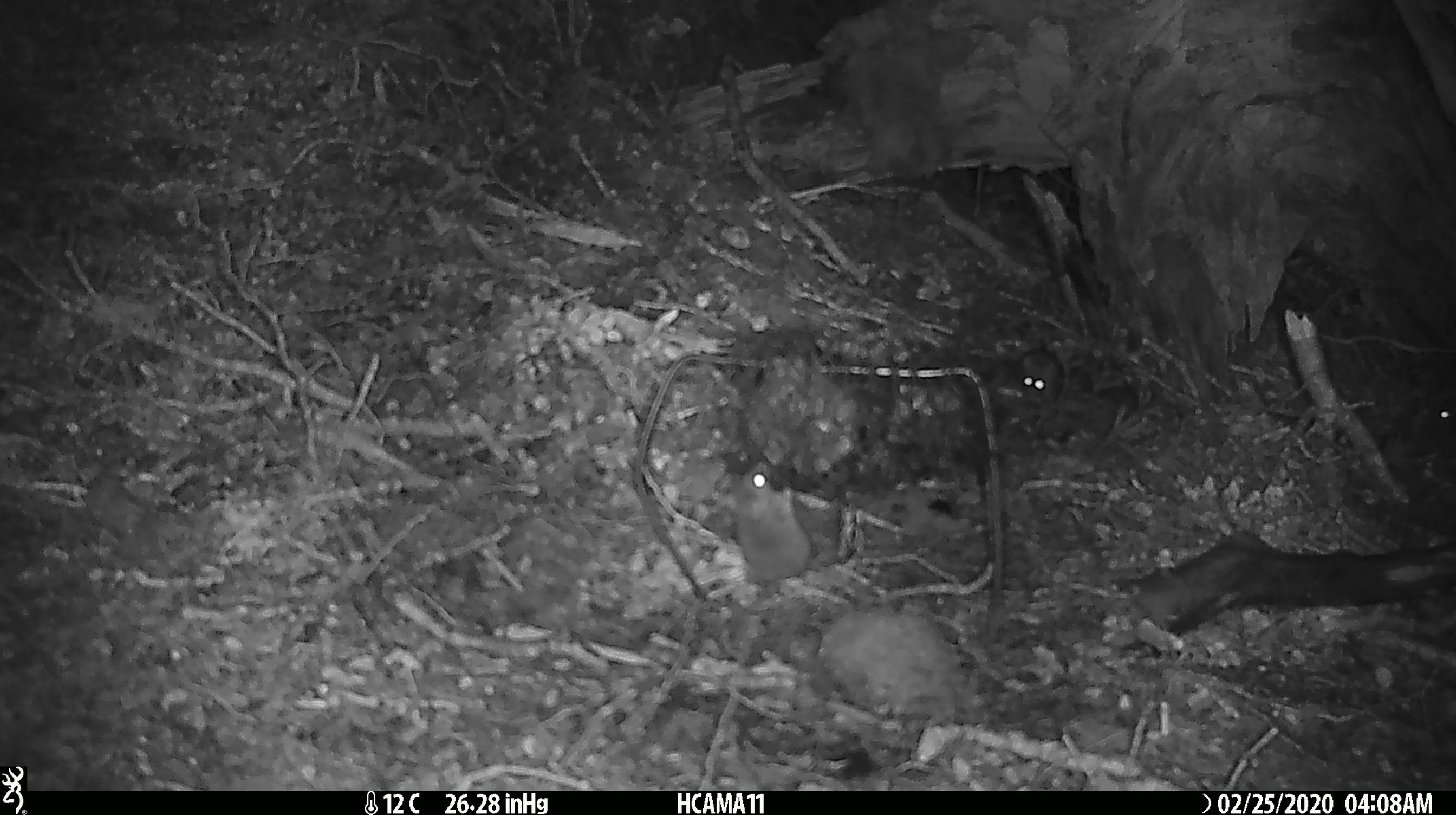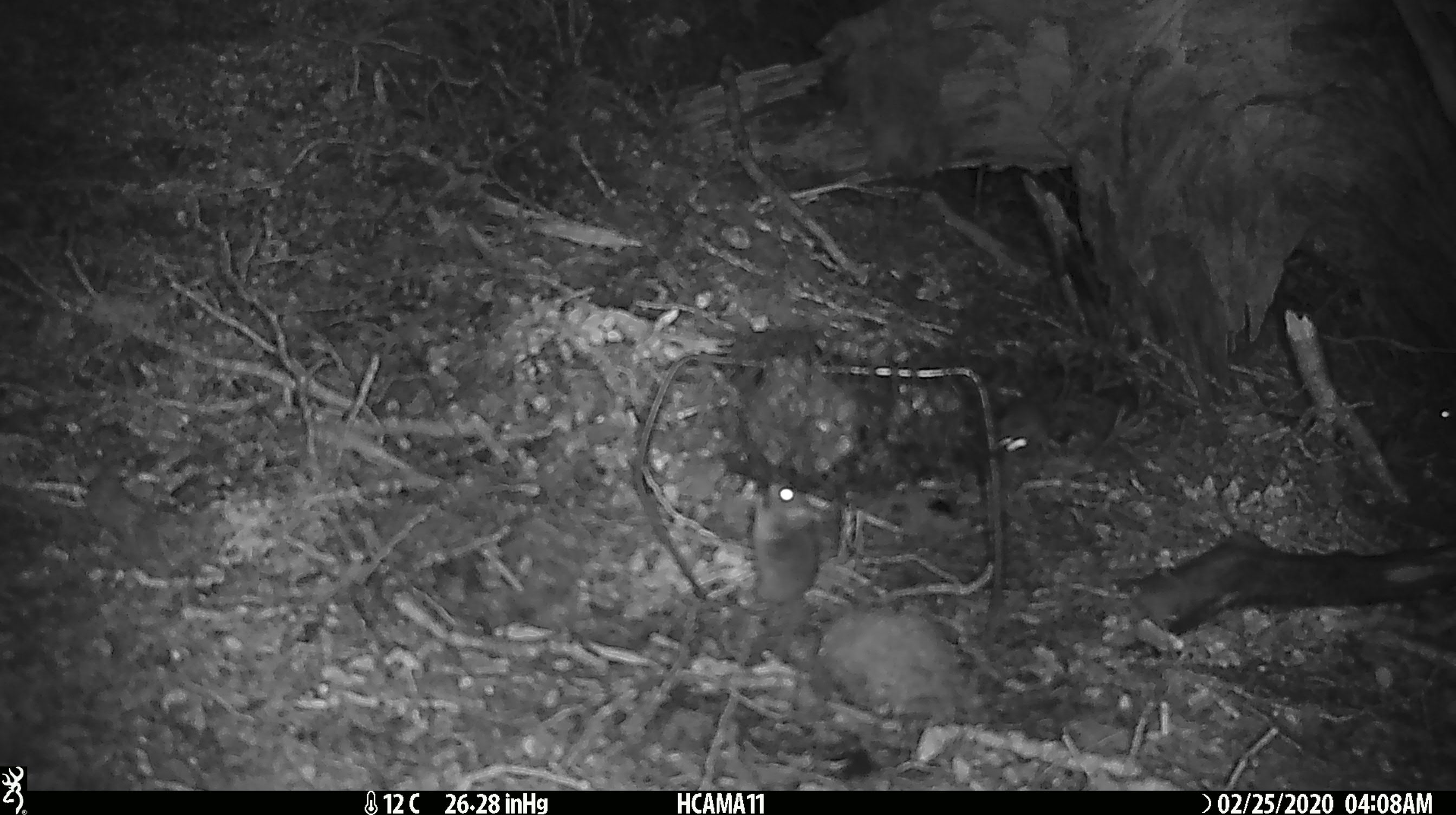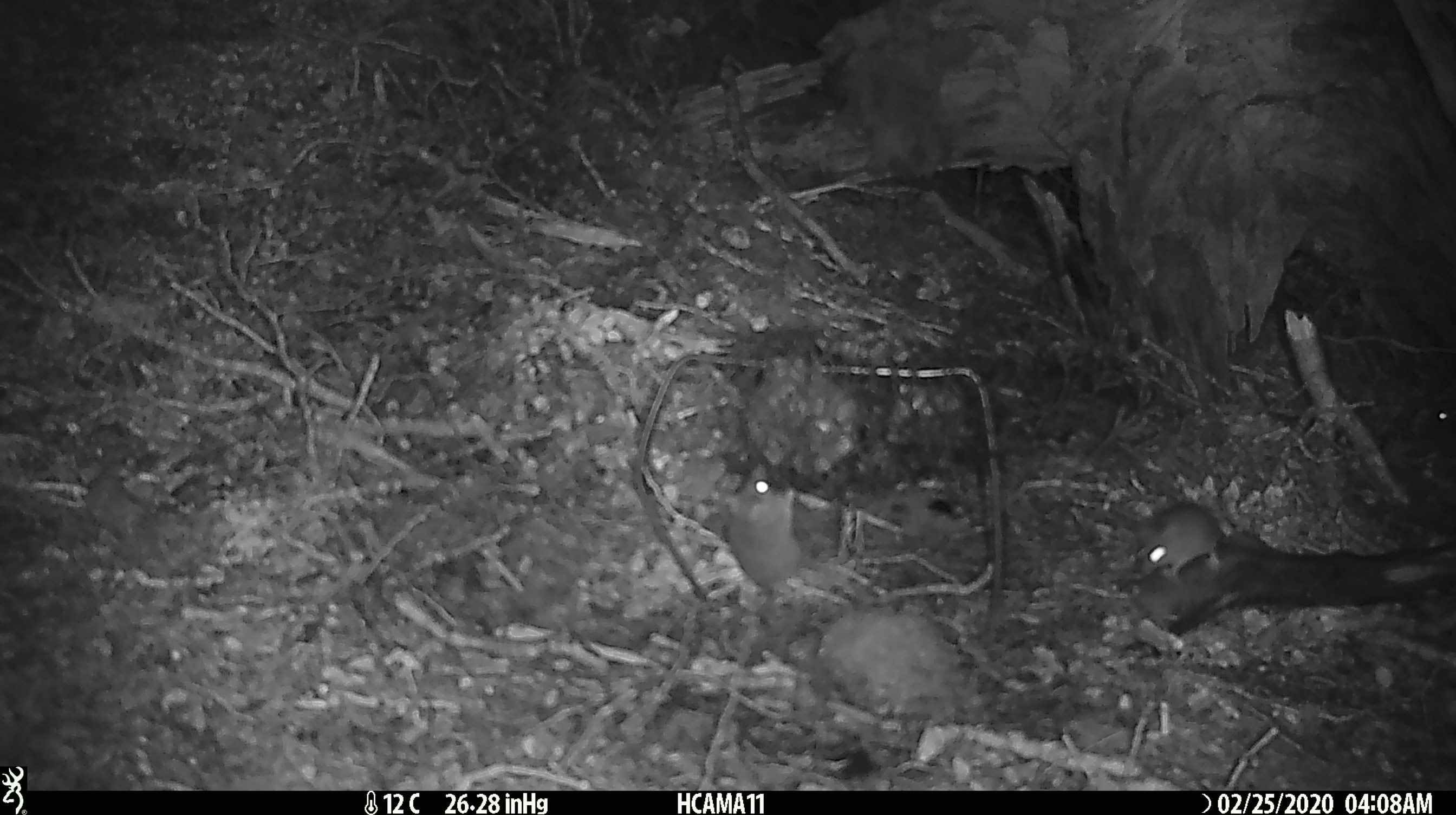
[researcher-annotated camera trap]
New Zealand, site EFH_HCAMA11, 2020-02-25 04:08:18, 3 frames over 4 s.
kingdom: Animalia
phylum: Chordata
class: Mammalia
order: Rodentia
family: Muridae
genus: Mus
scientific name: Mus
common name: mouse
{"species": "mouse (Mus)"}